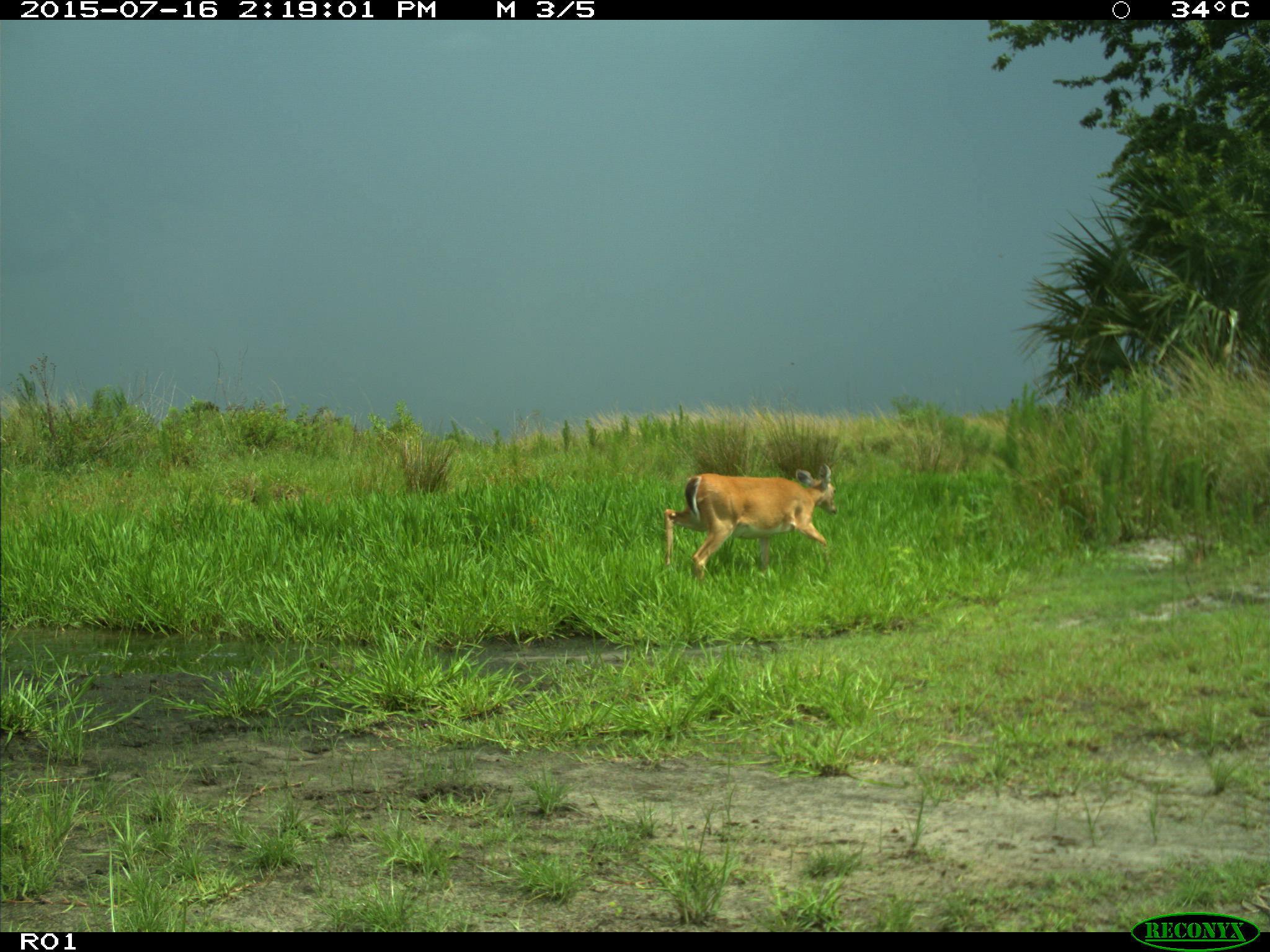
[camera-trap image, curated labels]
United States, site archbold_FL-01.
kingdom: Animalia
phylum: Chordata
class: Mammalia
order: Artiodactyla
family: Cervidae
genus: Odocoileus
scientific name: Odocoileus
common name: deer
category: unidentified deer